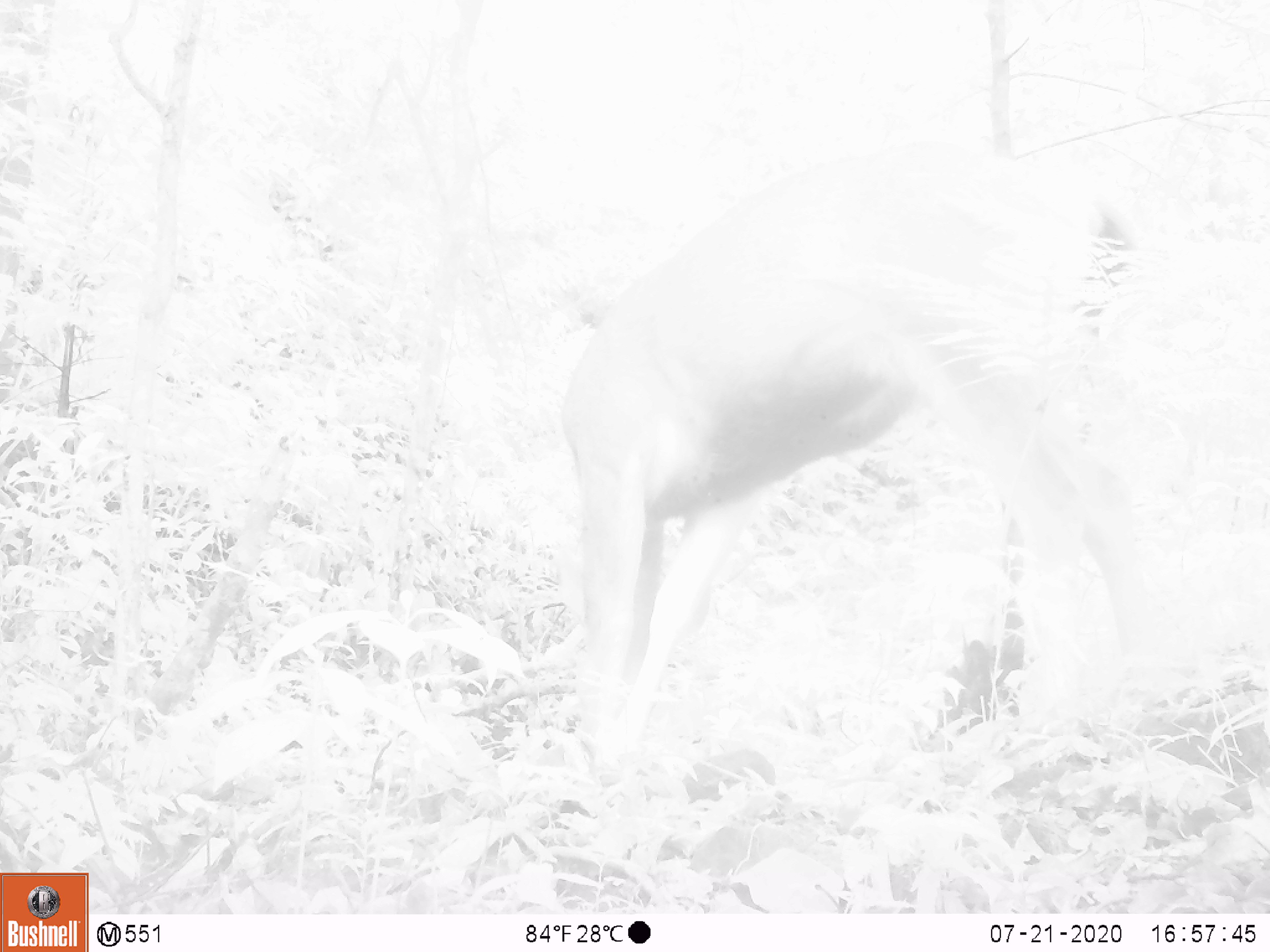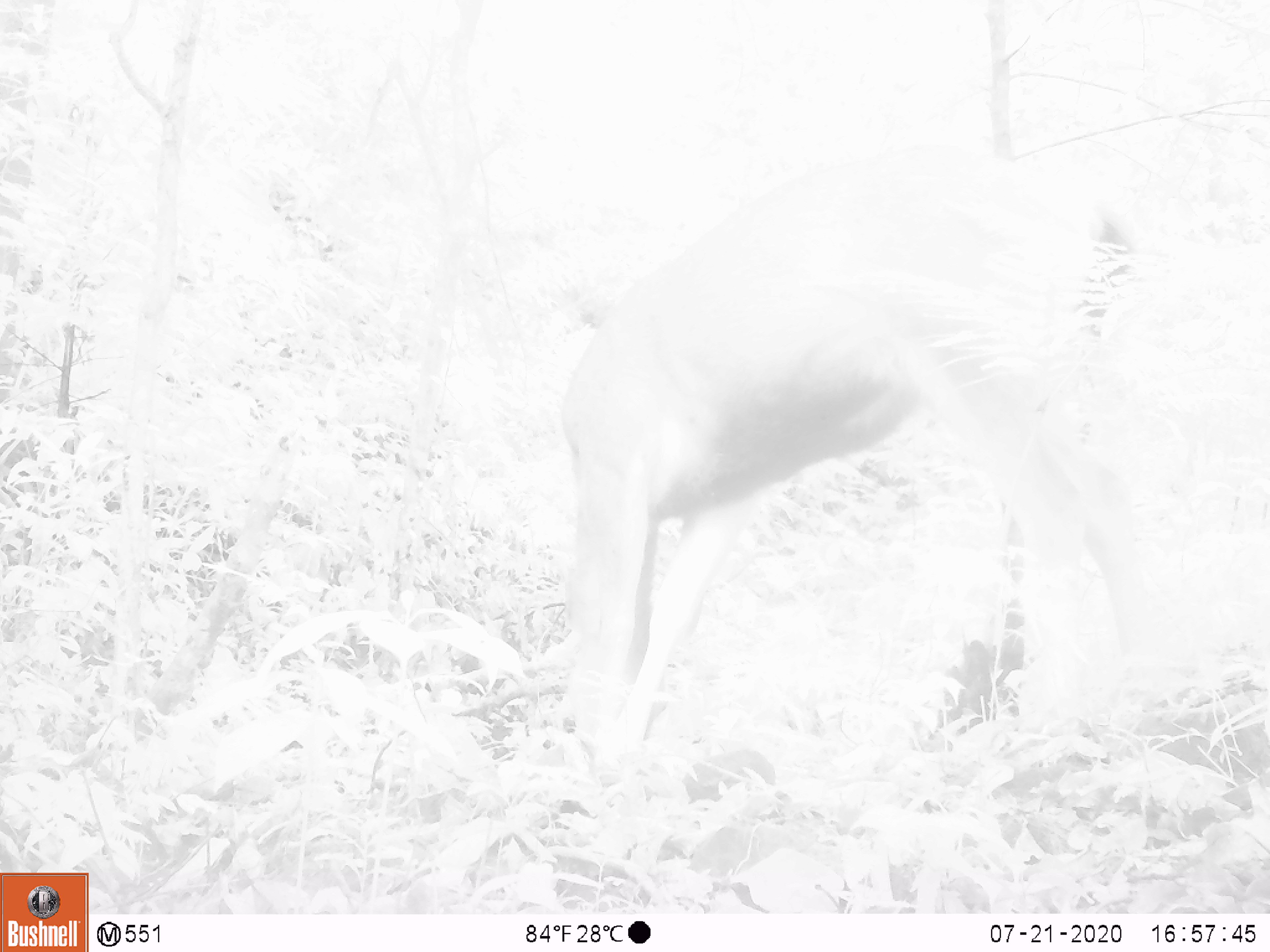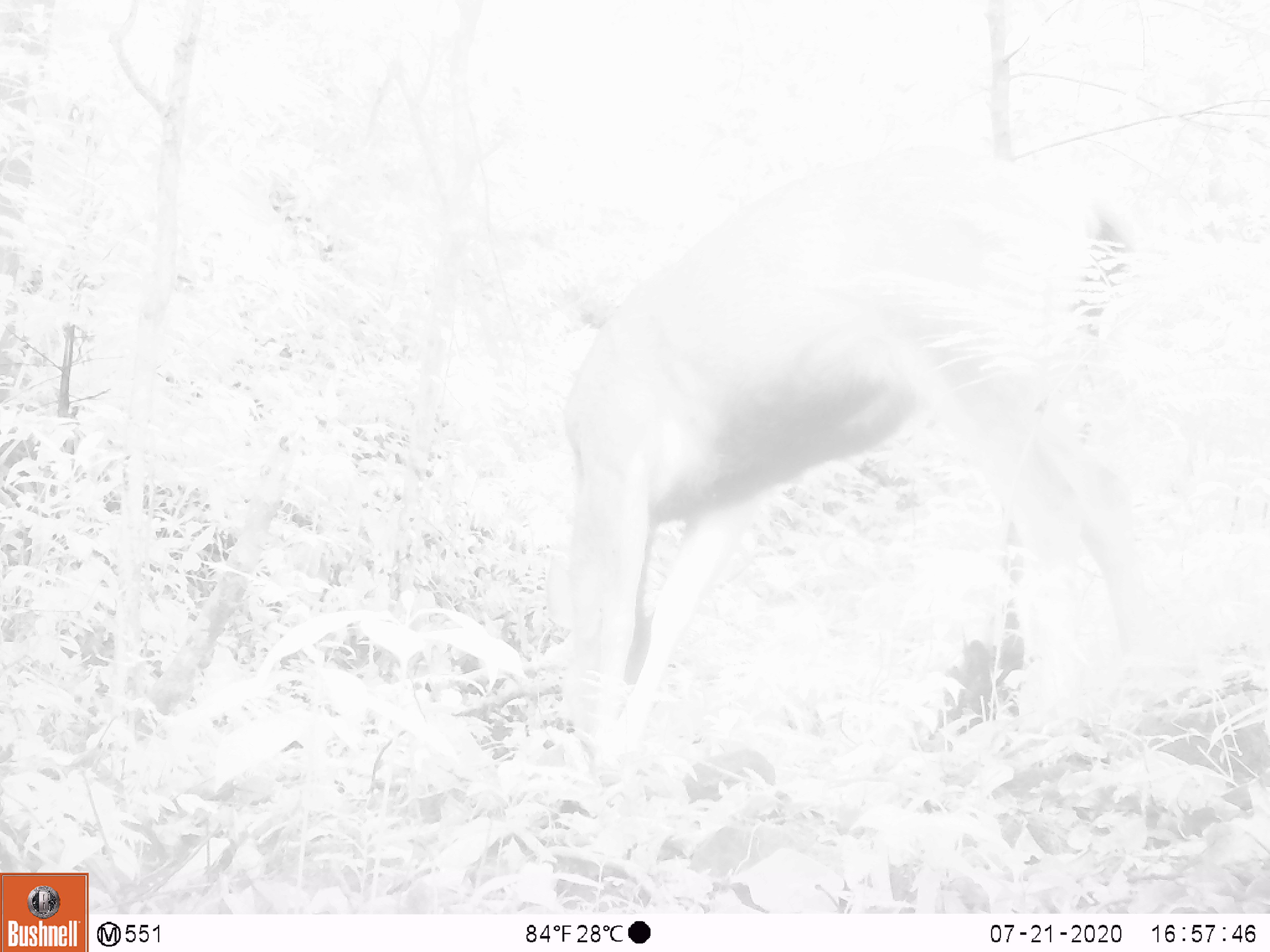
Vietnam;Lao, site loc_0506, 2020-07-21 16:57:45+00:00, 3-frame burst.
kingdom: Animalia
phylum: Chordata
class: Mammalia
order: Artiodactyla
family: Cervidae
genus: Rusa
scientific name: Rusa unicolor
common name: sambar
Sambar (Rusa unicolor). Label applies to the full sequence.